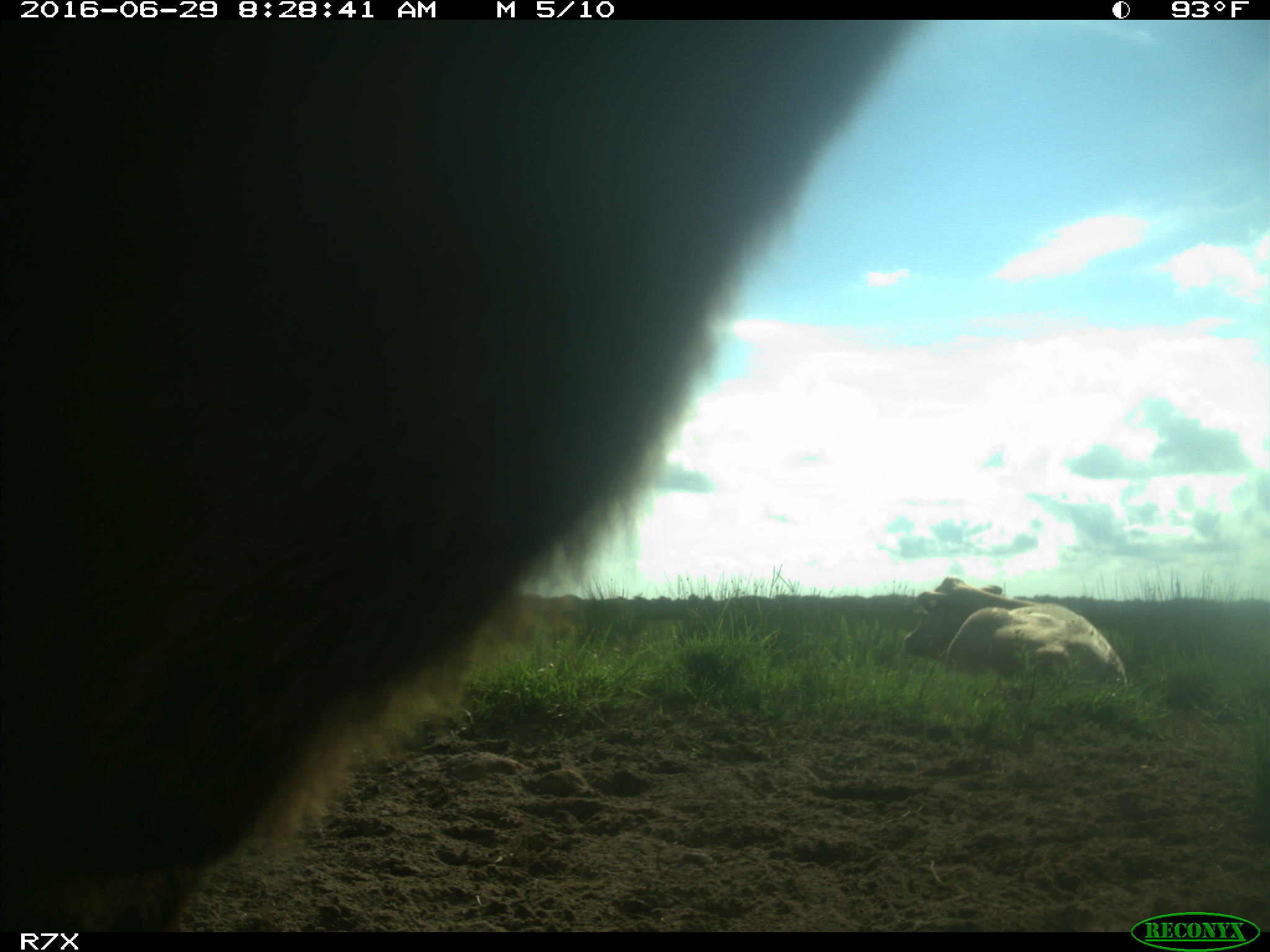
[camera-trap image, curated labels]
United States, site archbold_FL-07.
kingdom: Animalia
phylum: Chordata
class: Mammalia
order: Artiodactyla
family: Bovidae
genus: Bos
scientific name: Bos taurus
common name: domestic cow